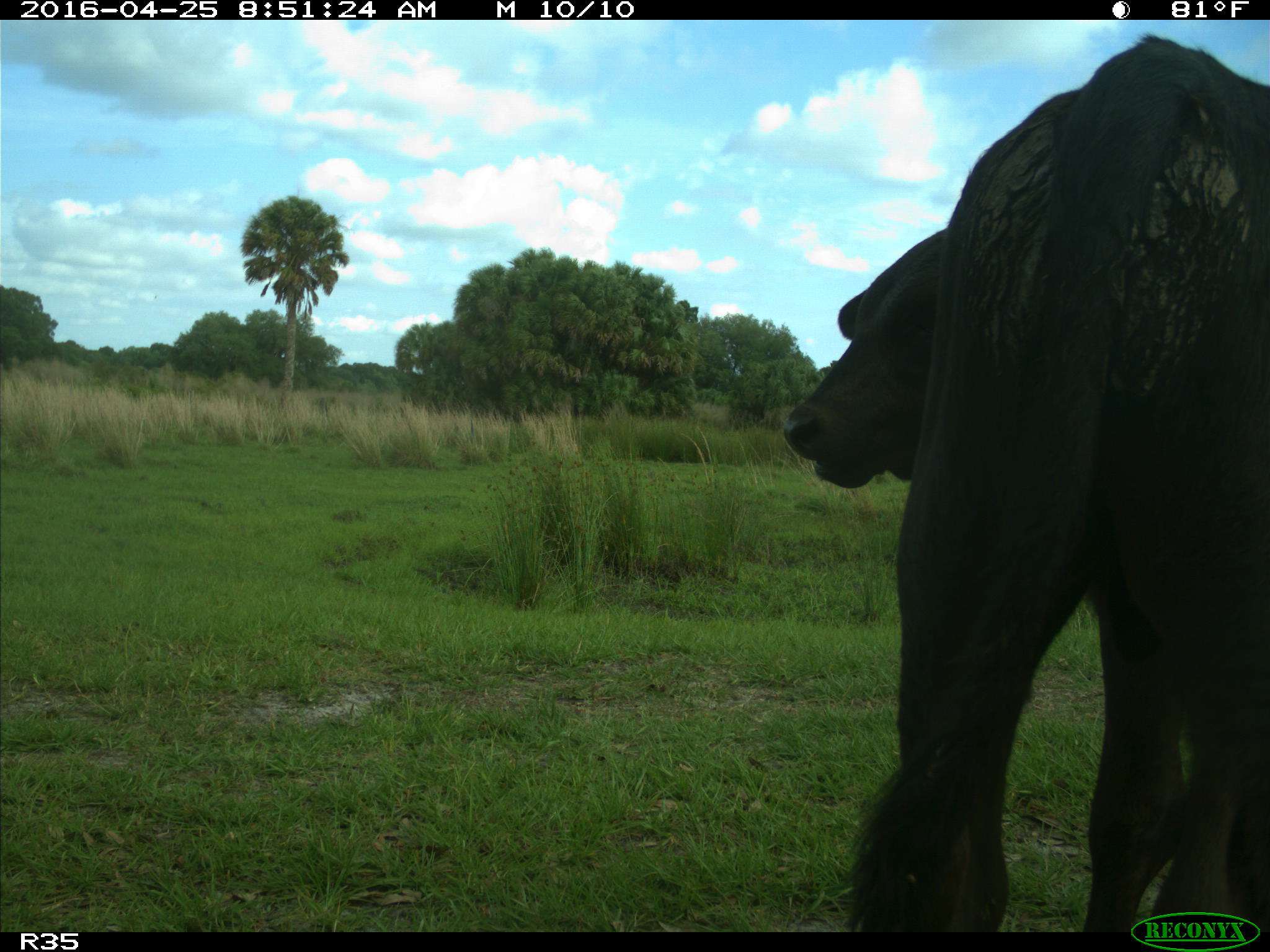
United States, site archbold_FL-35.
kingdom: Animalia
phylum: Chordata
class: Mammalia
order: Artiodactyla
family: Bovidae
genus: Bos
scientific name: Bos taurus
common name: domestic cow